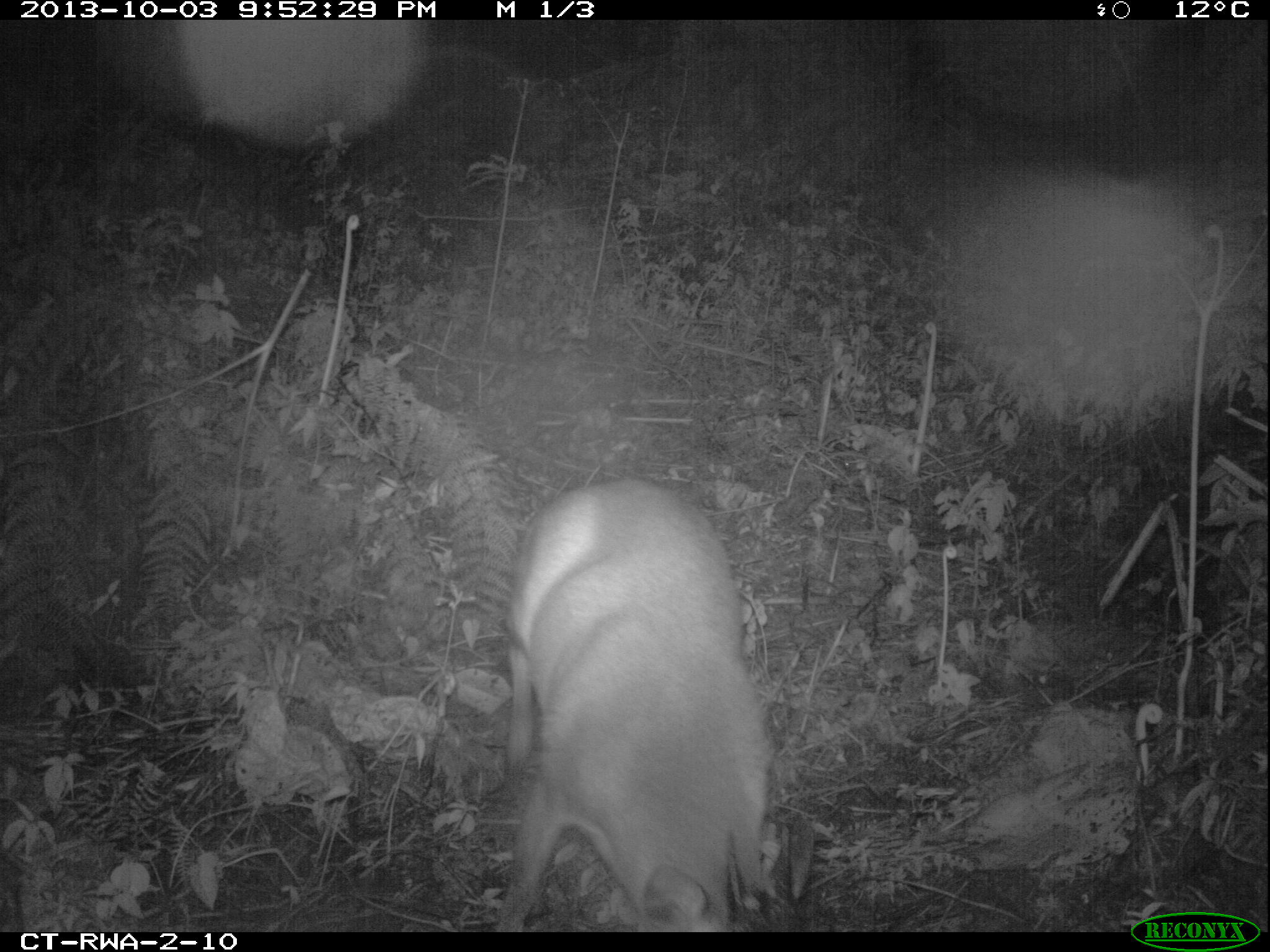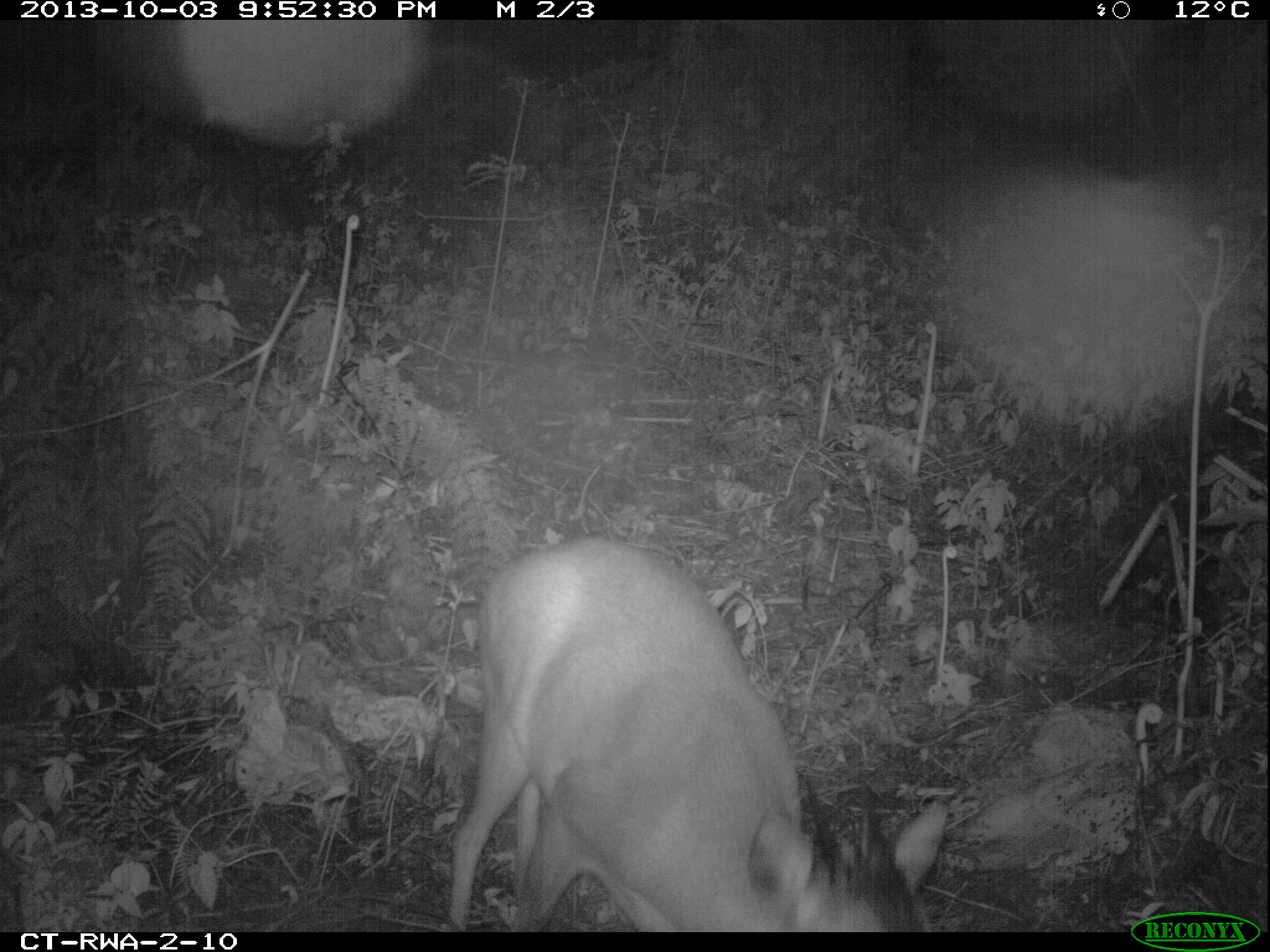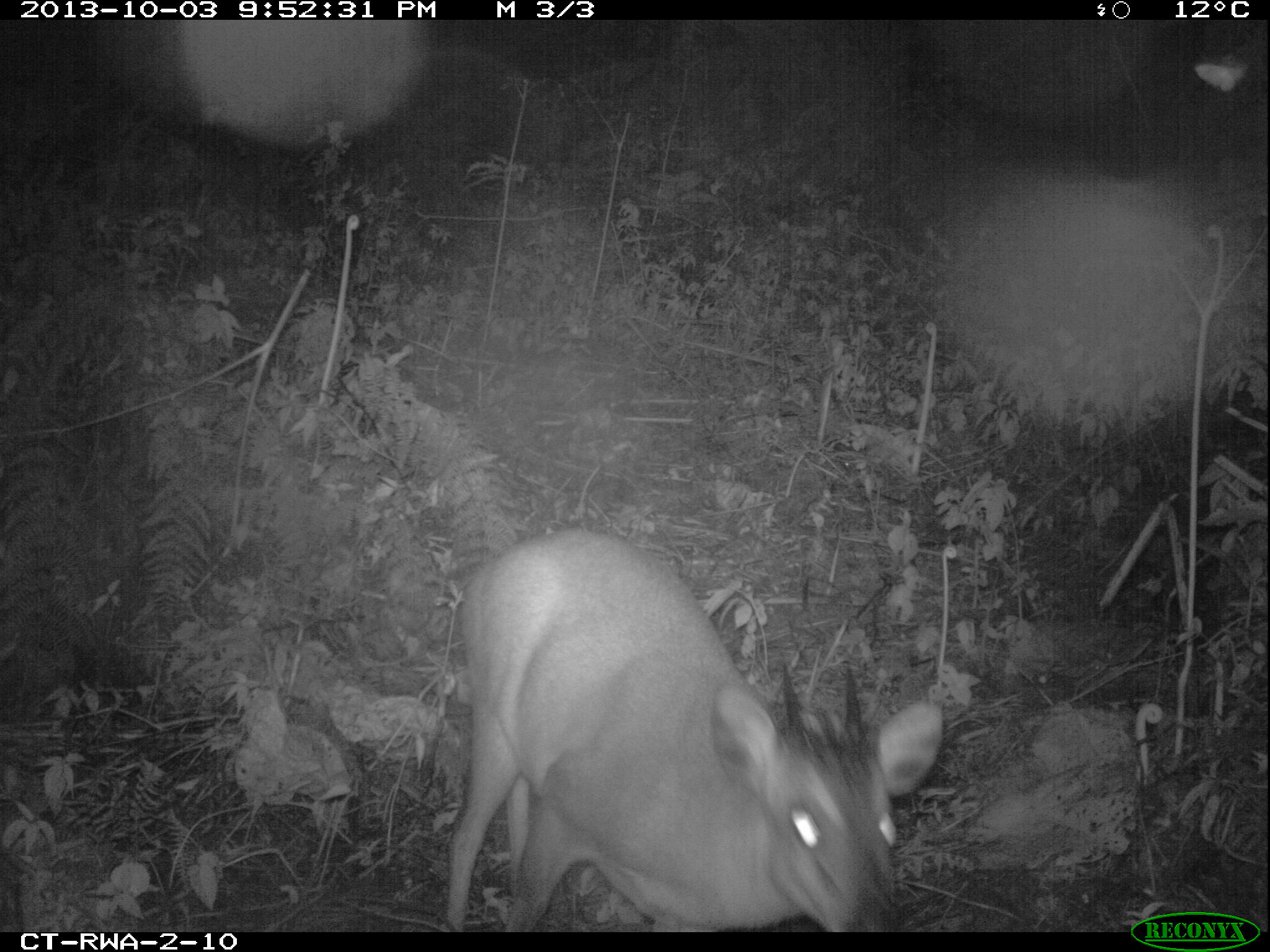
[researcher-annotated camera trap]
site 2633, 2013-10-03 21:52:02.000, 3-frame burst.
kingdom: Animalia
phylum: Chordata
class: Mammalia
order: Artiodactyla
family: Bovidae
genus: Cephalophus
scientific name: Cephalophus nigrifrons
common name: black-fronted duiker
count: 1